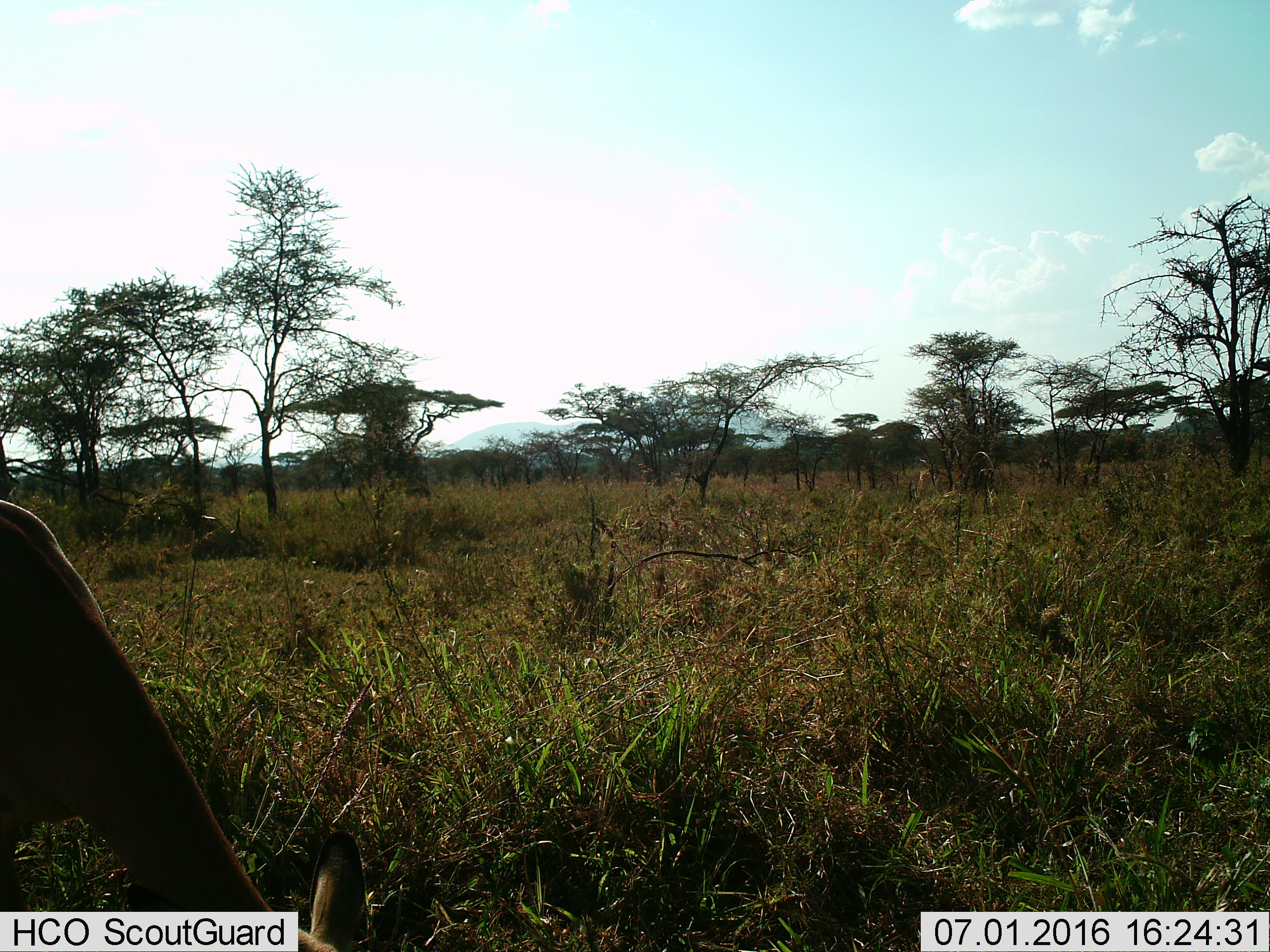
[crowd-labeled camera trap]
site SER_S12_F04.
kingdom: Animalia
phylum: Chordata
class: Mammalia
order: Artiodactyla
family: Bovidae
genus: Aepyceros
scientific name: Aepyceros melampus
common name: impala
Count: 1.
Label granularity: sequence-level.